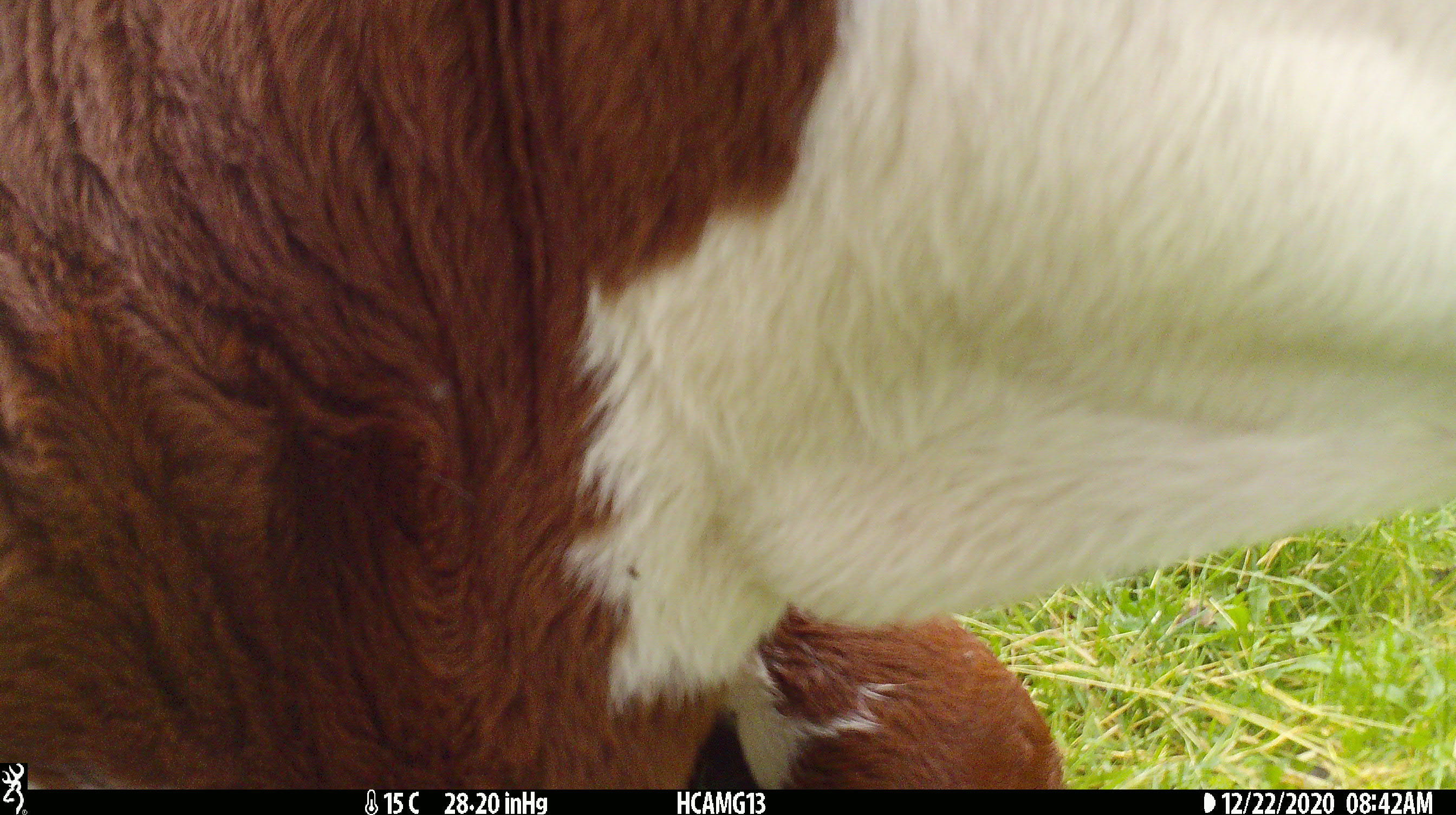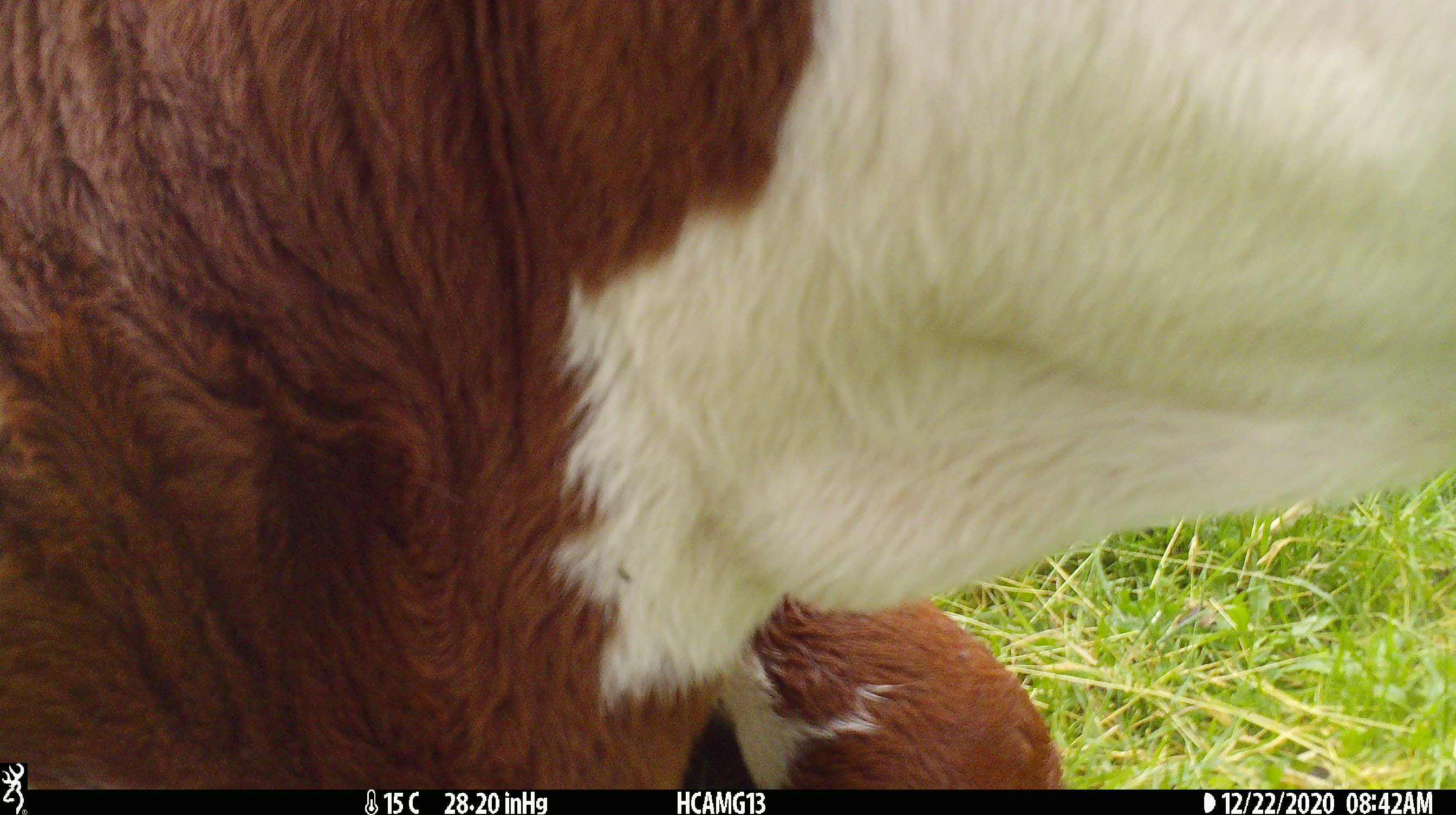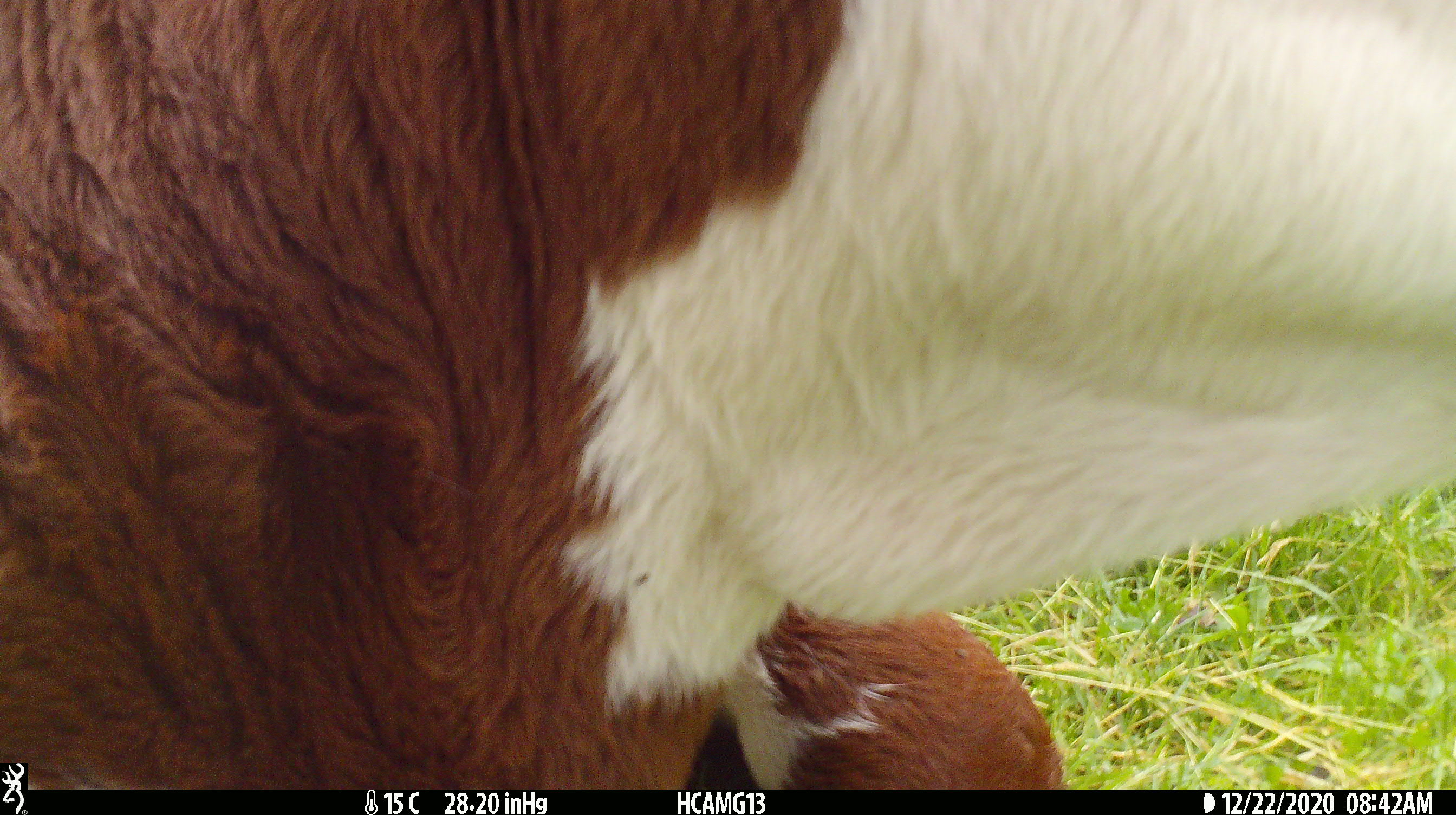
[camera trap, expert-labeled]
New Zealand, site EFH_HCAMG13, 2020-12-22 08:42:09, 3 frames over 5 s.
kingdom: Animalia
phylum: Chordata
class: Mammalia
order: Artiodactyla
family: Bovidae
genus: Bos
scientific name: Bos taurus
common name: domestic cow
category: cow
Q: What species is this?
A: Cow (domestic cow) (Bos taurus).